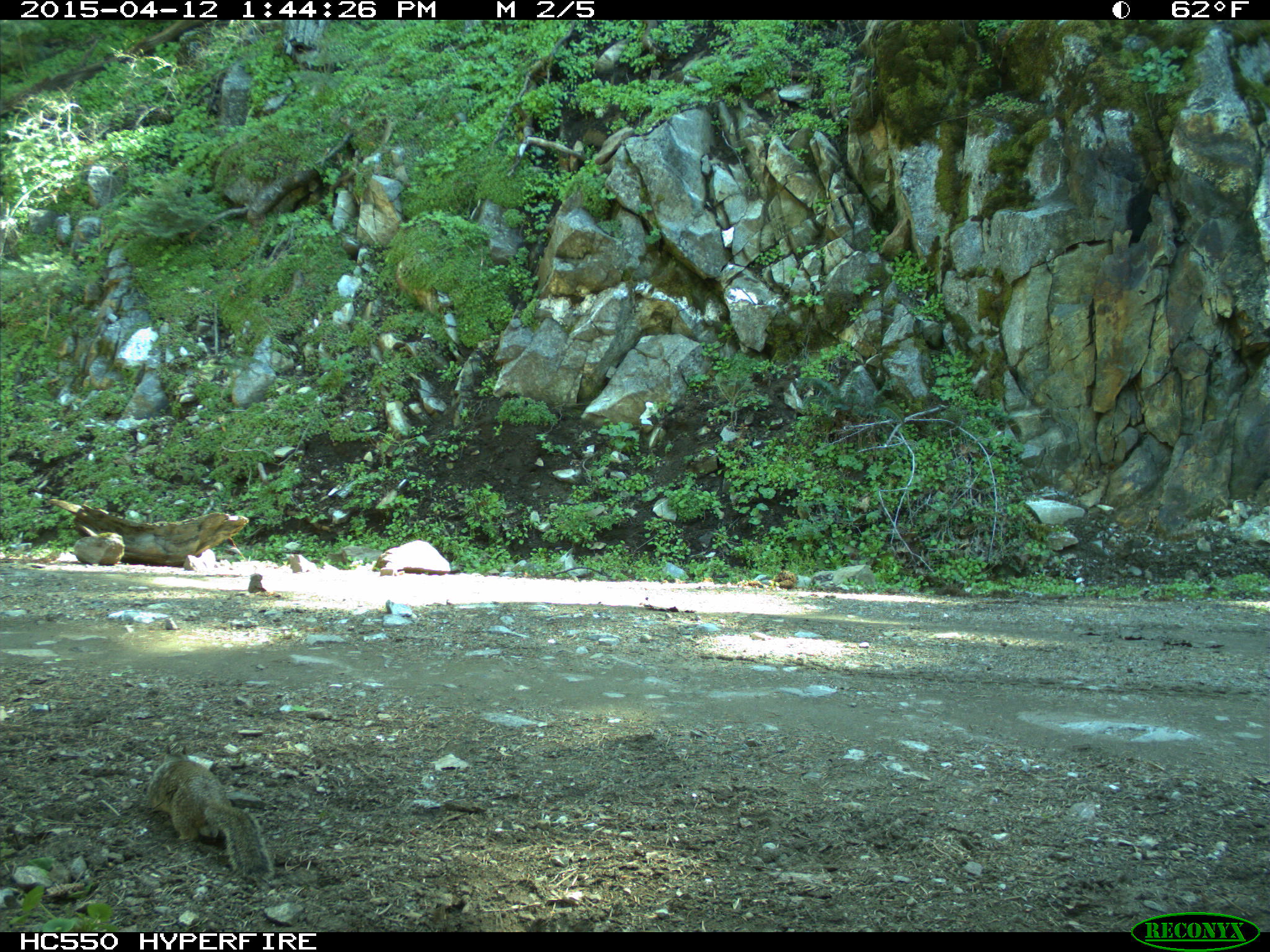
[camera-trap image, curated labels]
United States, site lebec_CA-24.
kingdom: Animalia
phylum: Chordata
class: Mammalia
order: Rodentia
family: Sciuridae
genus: Otospermophilus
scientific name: Otospermophilus beecheyi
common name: california ground squirrel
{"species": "Otospermophilus beecheyi (california ground squirrel)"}